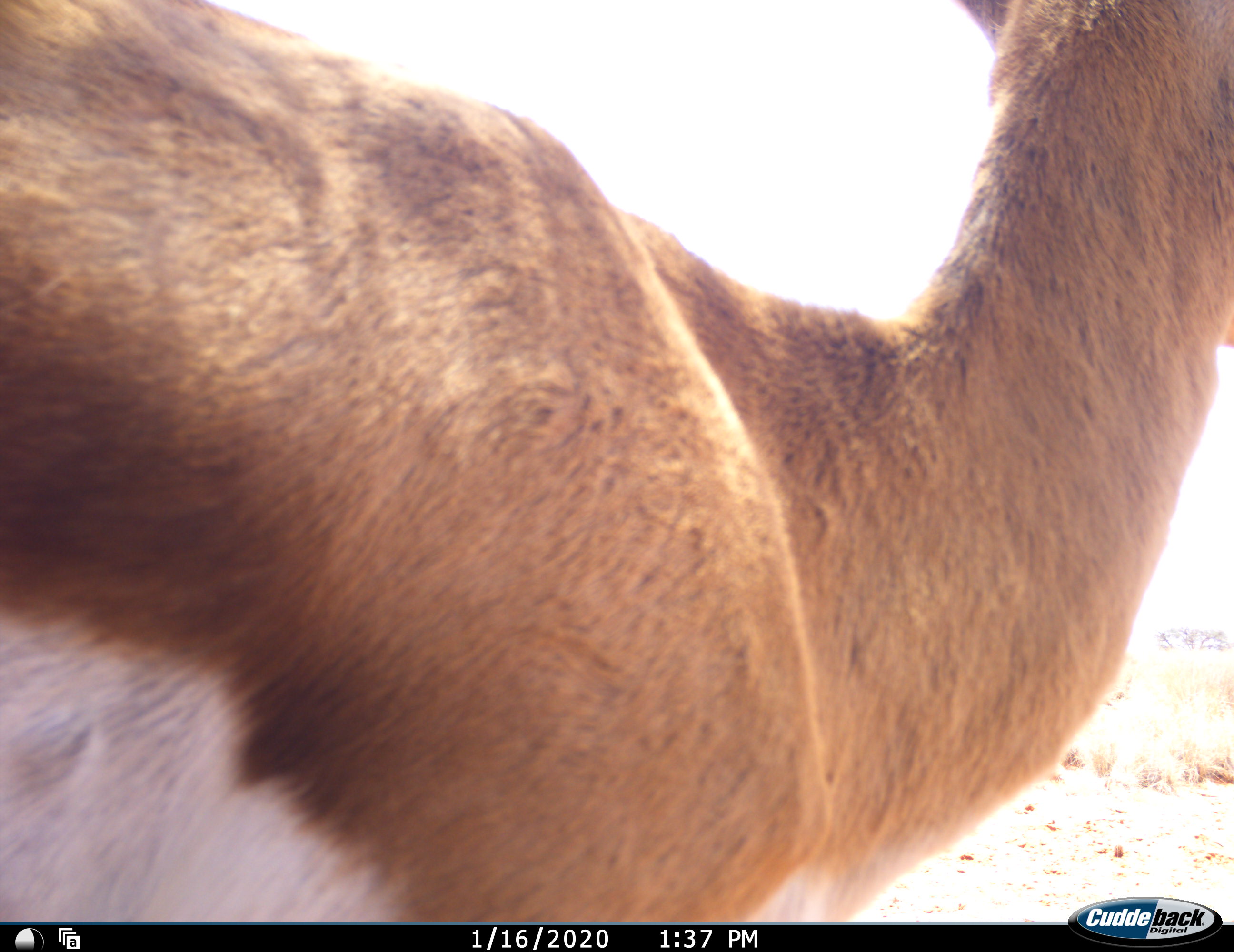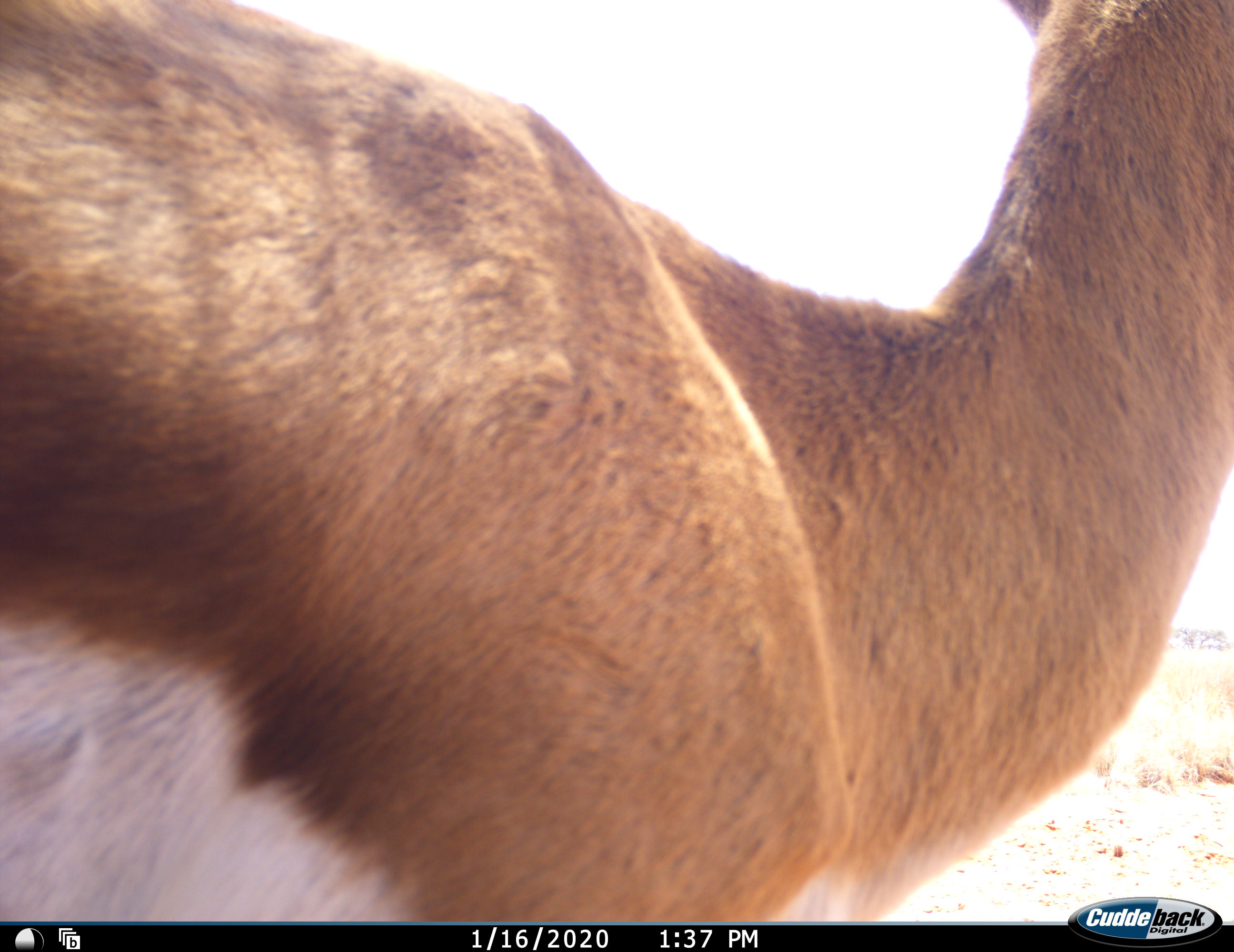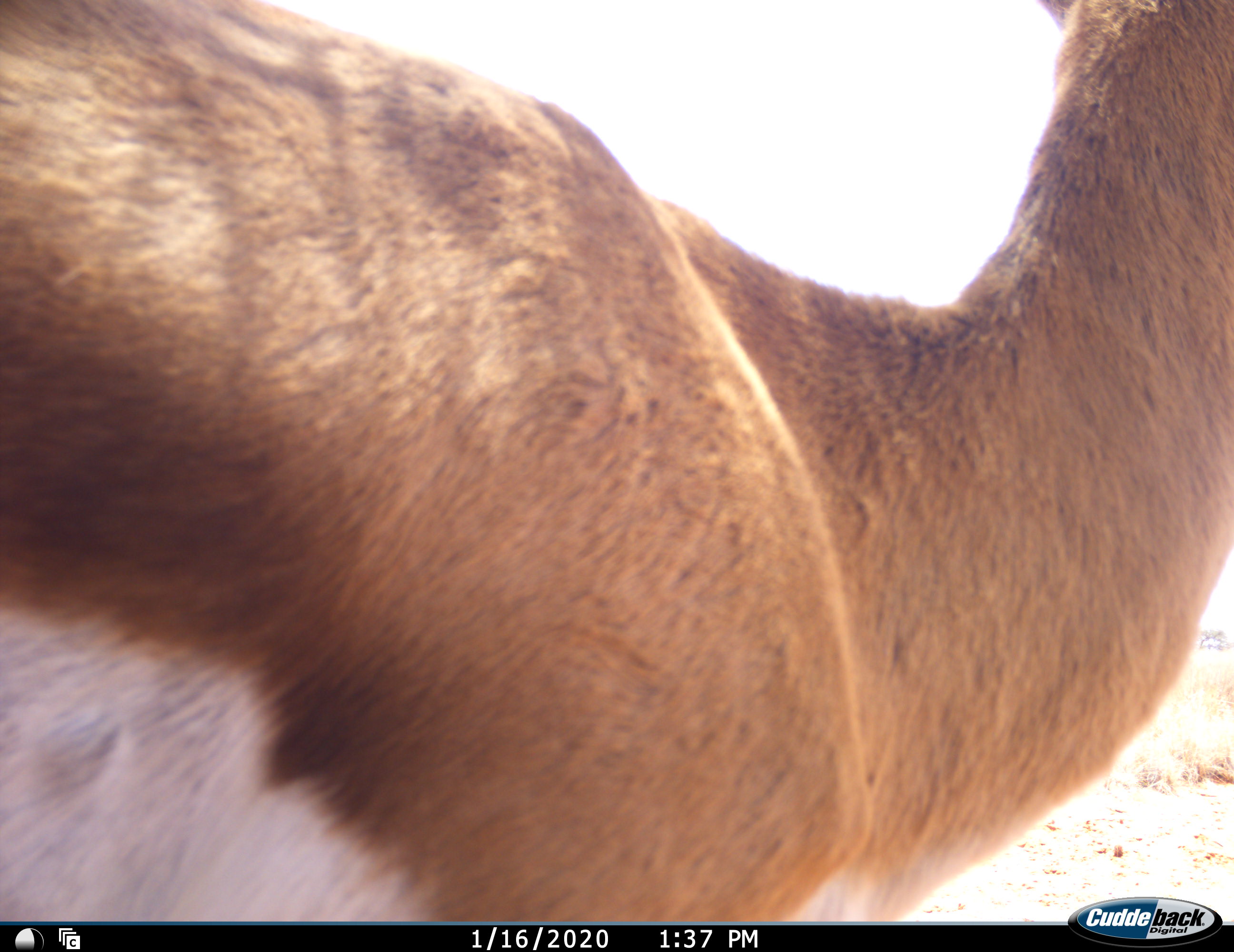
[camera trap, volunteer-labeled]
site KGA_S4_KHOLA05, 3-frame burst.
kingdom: Animalia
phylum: Chordata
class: Mammalia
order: Artiodactyla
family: Bovidae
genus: Antidorcas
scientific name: Antidorcas marsupialis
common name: springbok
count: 1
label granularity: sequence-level